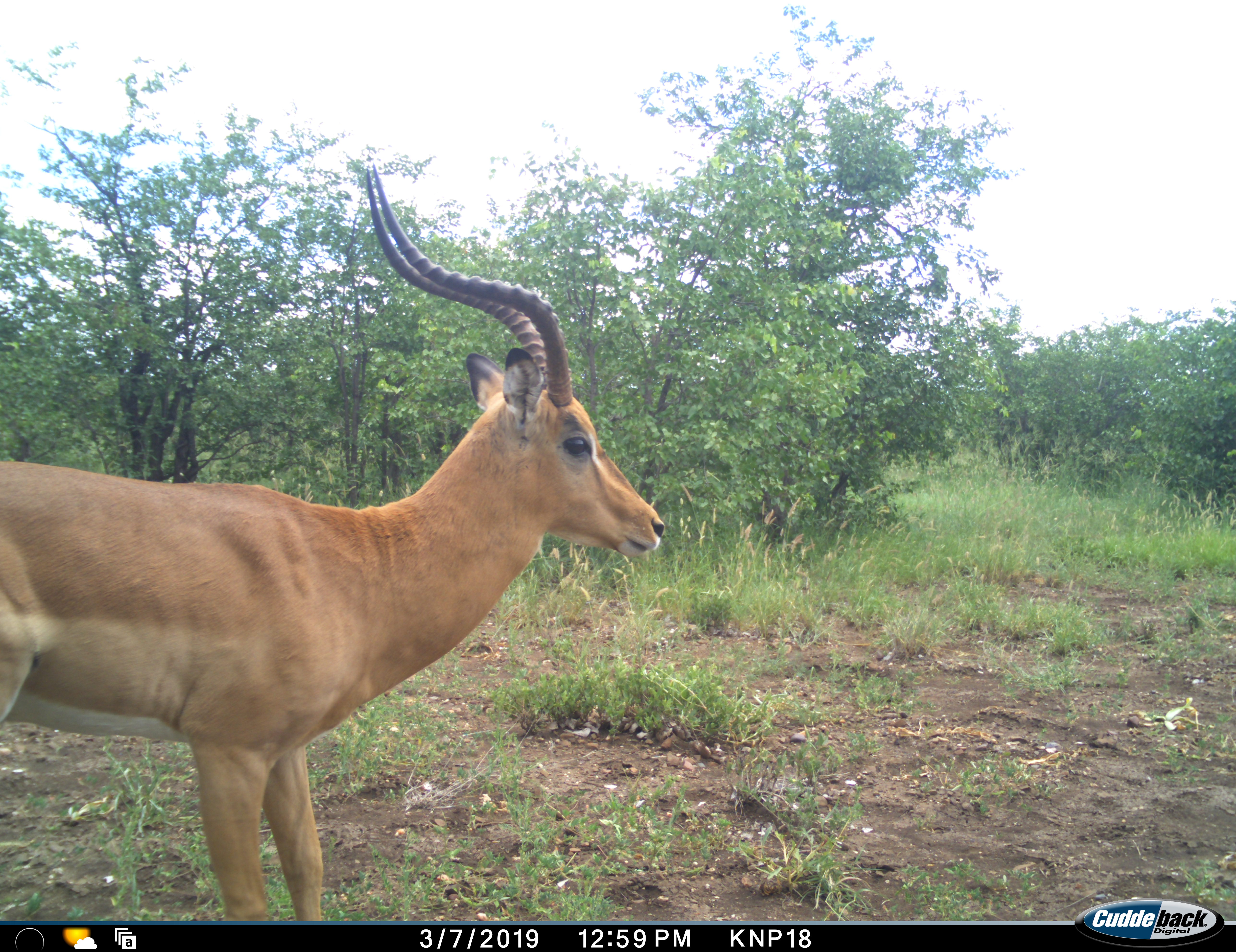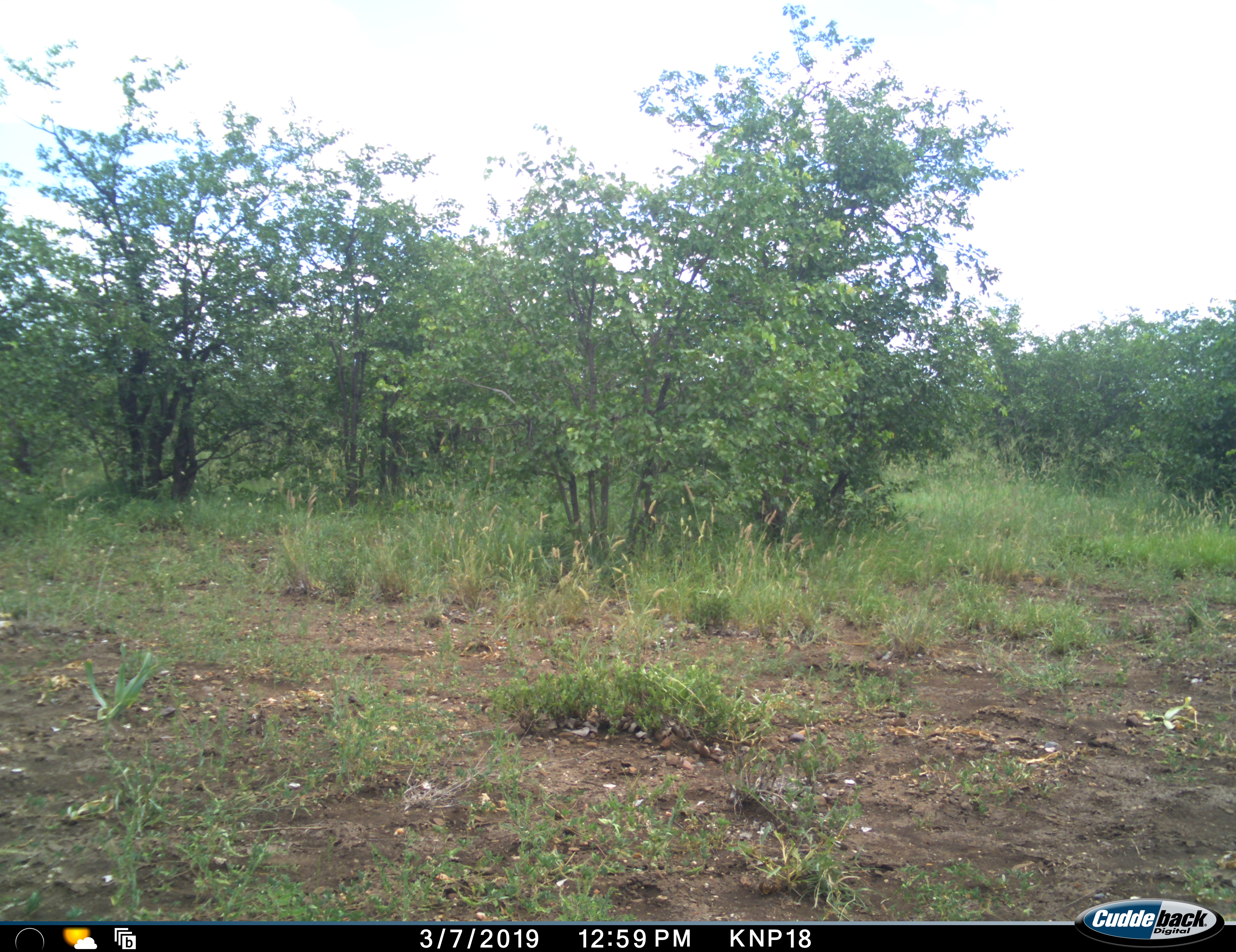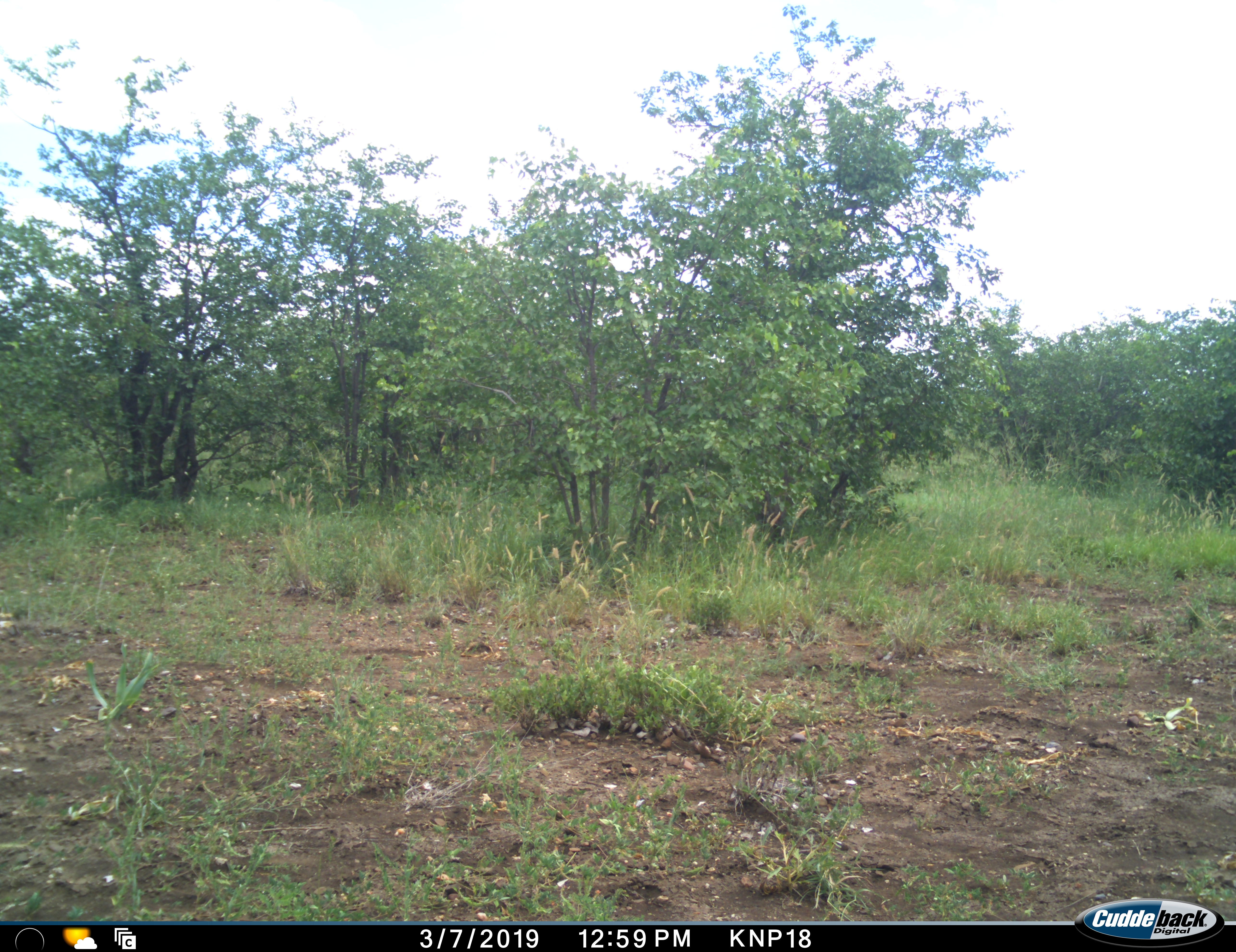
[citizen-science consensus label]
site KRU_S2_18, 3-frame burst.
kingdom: Animalia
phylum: Chordata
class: Mammalia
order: Artiodactyla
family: Bovidae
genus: Aepyceros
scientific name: Aepyceros melampus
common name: impala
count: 1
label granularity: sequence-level